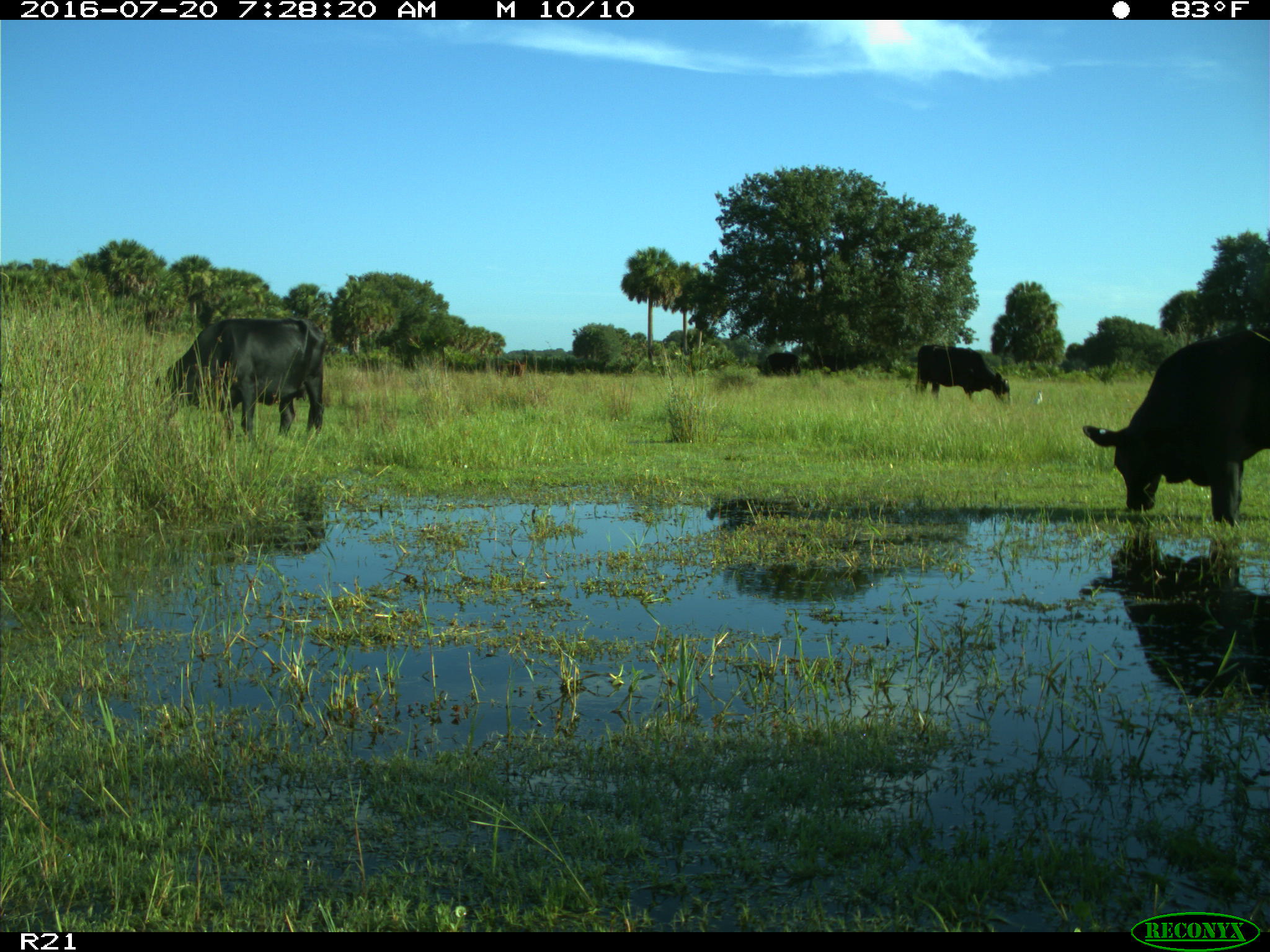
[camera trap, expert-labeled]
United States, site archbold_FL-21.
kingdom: Animalia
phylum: Chordata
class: Mammalia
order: Artiodactyla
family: Bovidae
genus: Bos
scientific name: Bos taurus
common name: domestic cow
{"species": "Bos taurus (domestic cow)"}